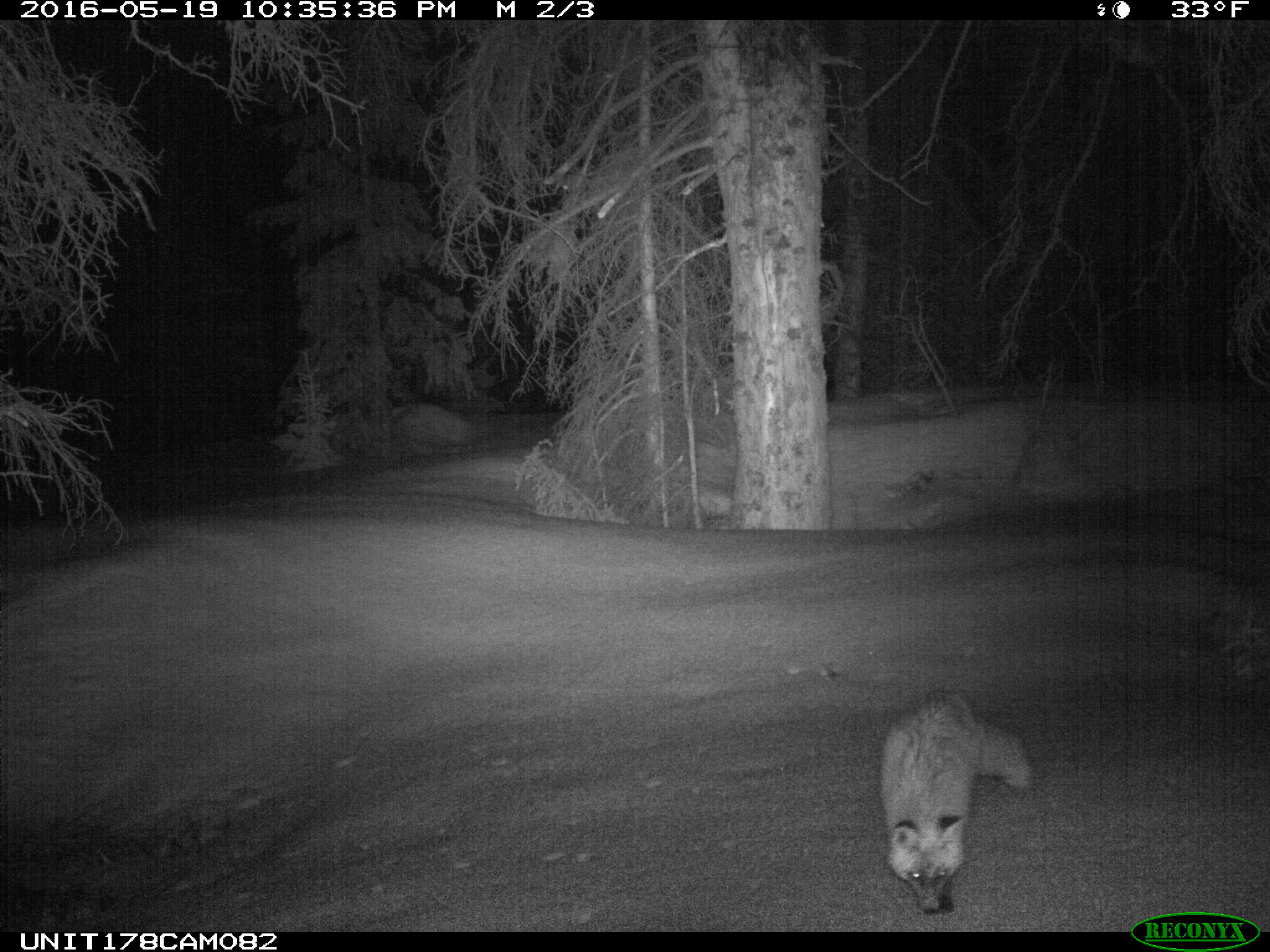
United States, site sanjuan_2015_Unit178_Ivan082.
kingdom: Animalia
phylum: Chordata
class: Mammalia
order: Carnivora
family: Canidae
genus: Vulpes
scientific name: Vulpes vulpes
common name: red fox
Vulpes vulpes (red fox).